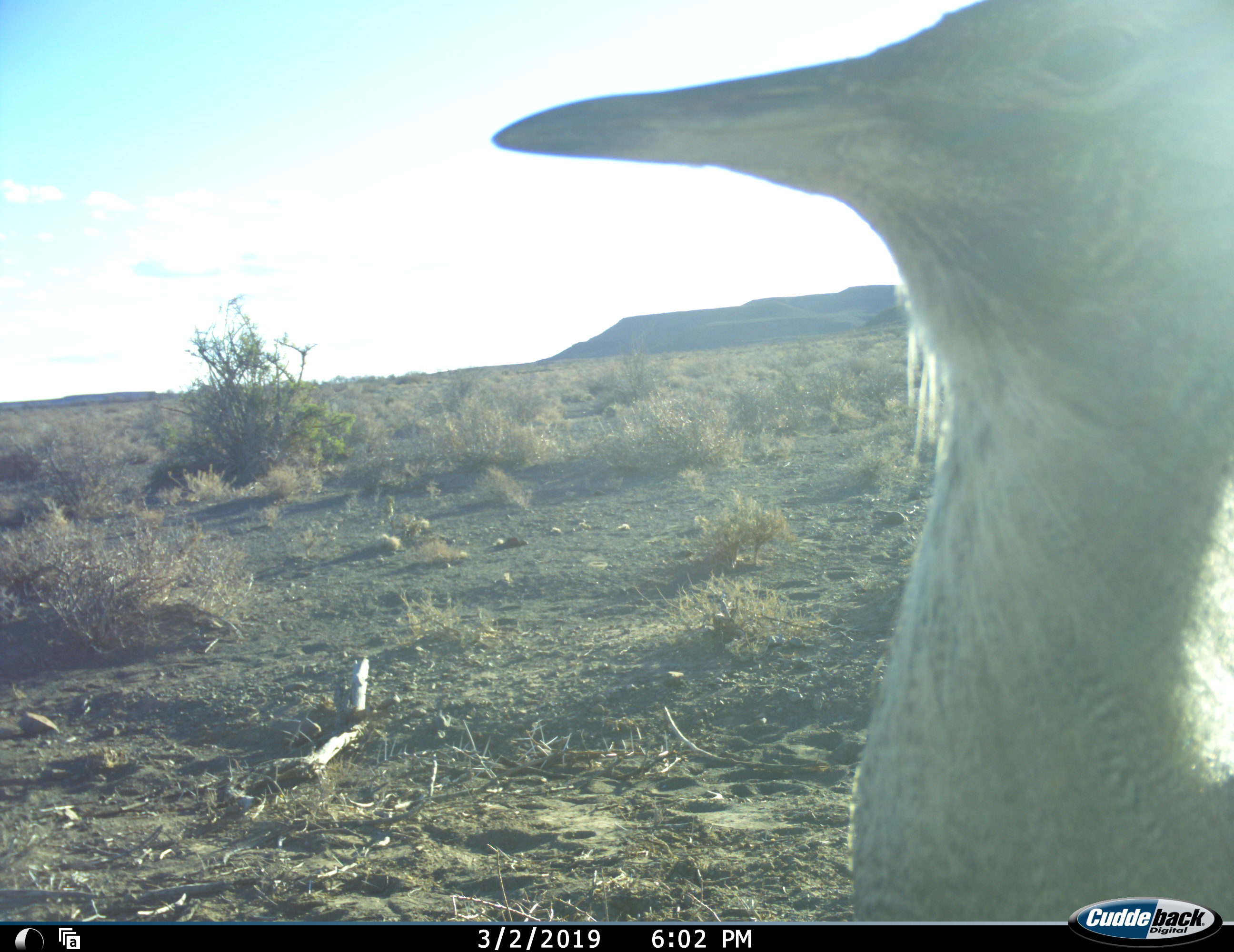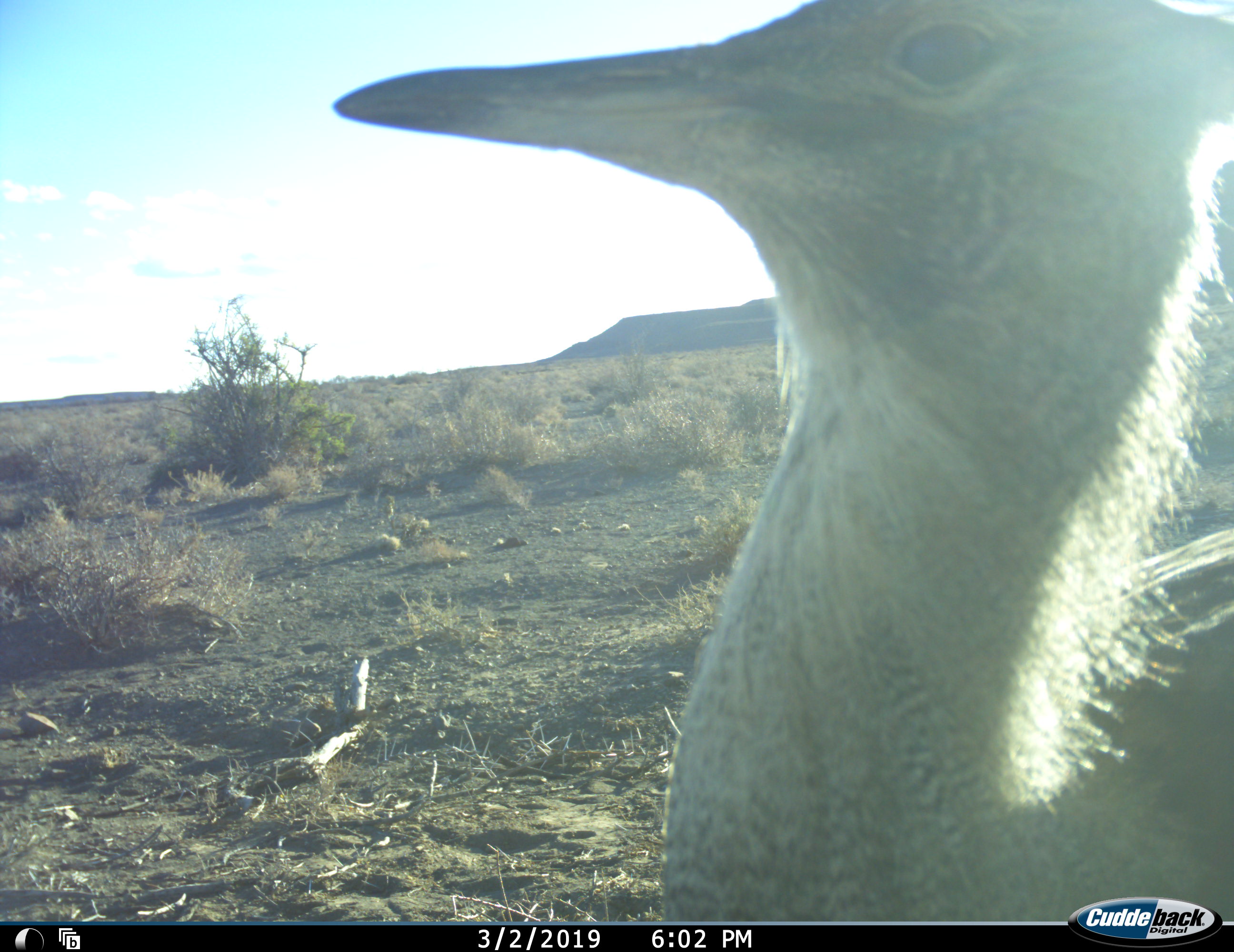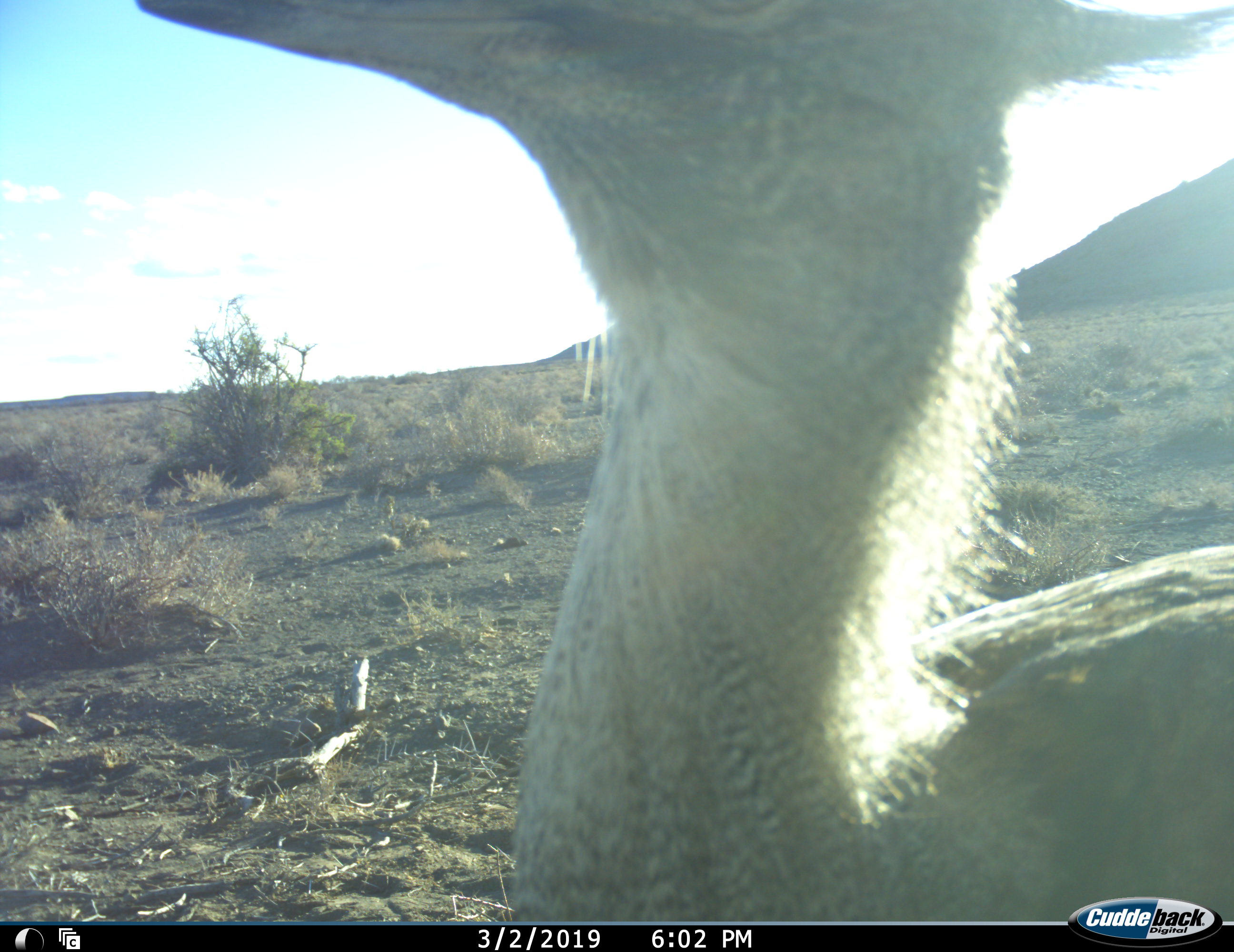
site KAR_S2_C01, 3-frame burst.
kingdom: Animalia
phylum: Chordata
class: Aves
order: Otidiformes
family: Otididae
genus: Ardeotis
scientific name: Ardeotis kori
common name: kori bustard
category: bustardkori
Bustardkori (kori bustard) (Ardeotis kori), count 1. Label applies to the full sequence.